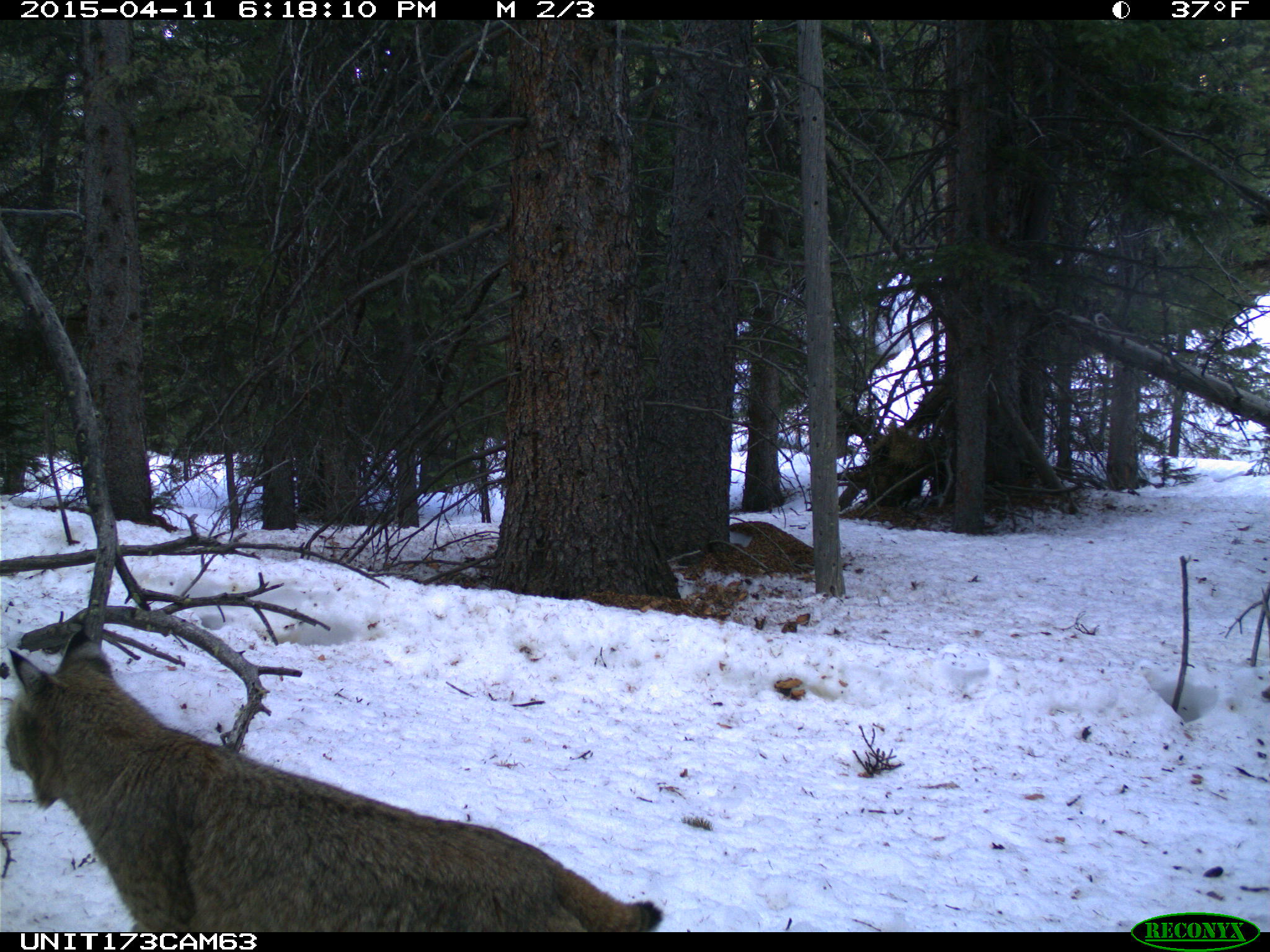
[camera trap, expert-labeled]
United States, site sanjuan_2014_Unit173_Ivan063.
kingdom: Animalia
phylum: Chordata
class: Mammalia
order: Carnivora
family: Felidae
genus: Lynx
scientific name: Lynx rufus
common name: bobcat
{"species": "Lynx rufus (bobcat)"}